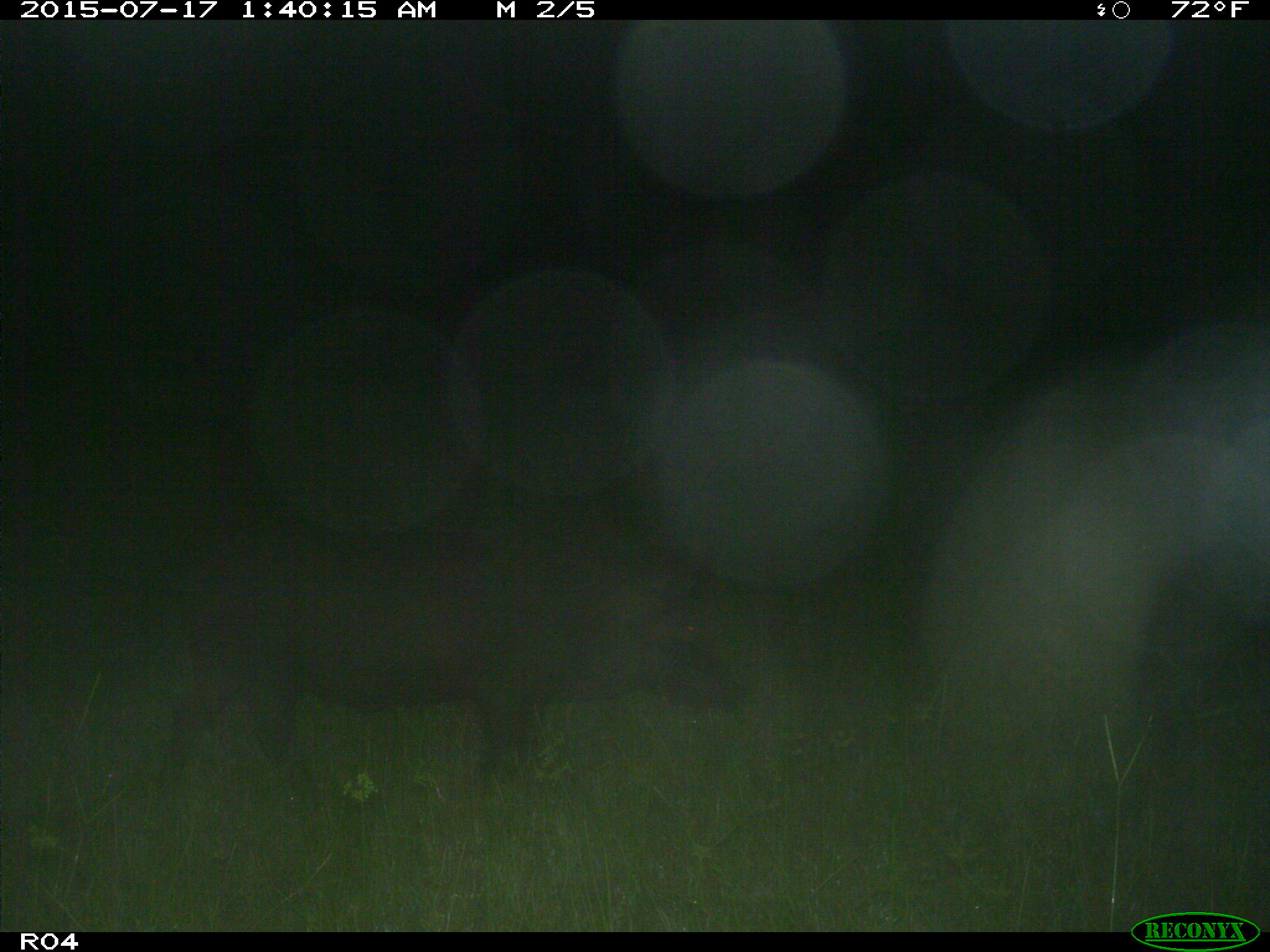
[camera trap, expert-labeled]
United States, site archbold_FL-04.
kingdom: Animalia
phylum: Chordata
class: Mammalia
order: Artiodactyla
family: Suidae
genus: Sus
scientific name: Sus scrofa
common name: wild boar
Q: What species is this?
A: Sus scrofa (wild boar).